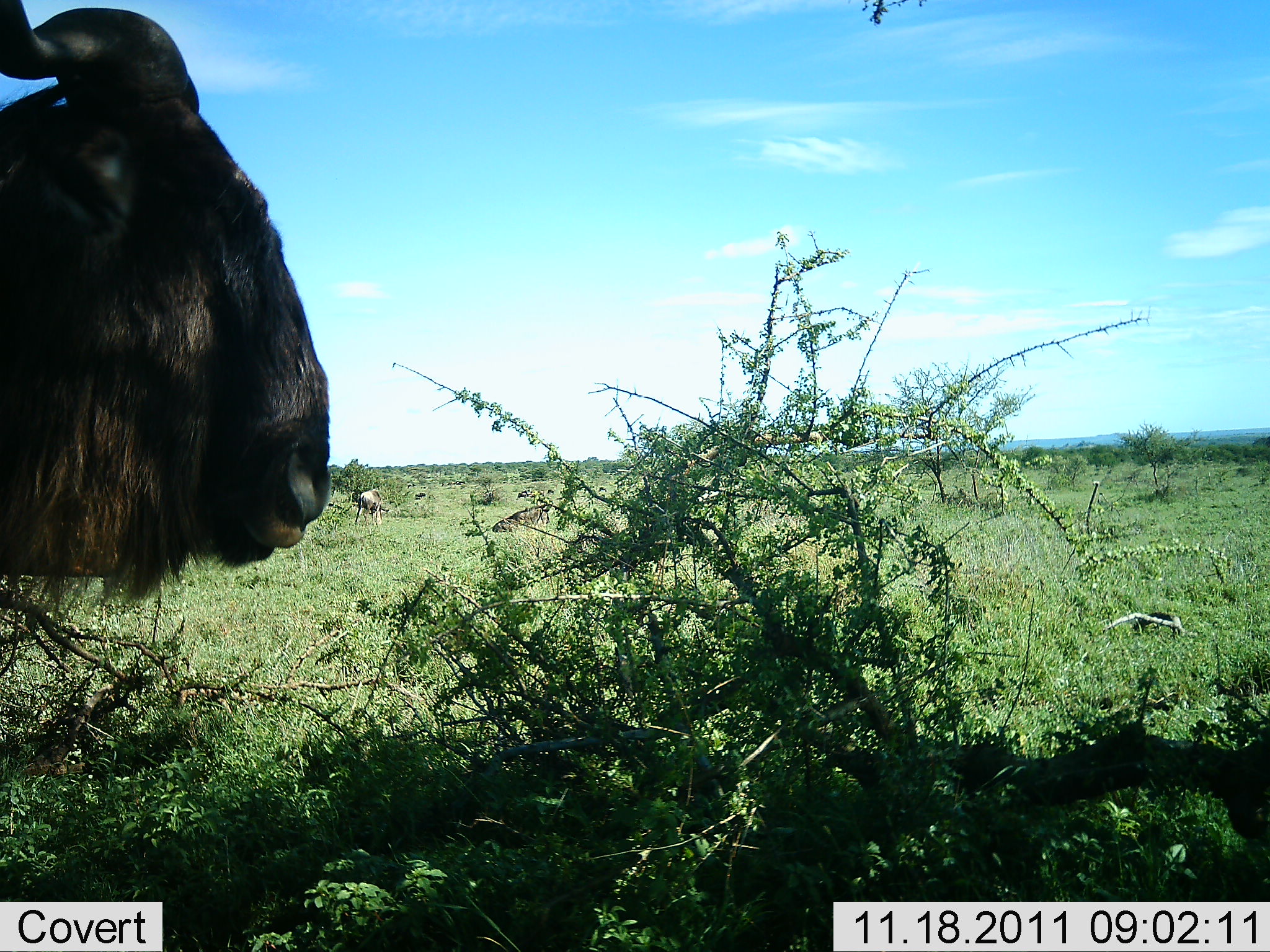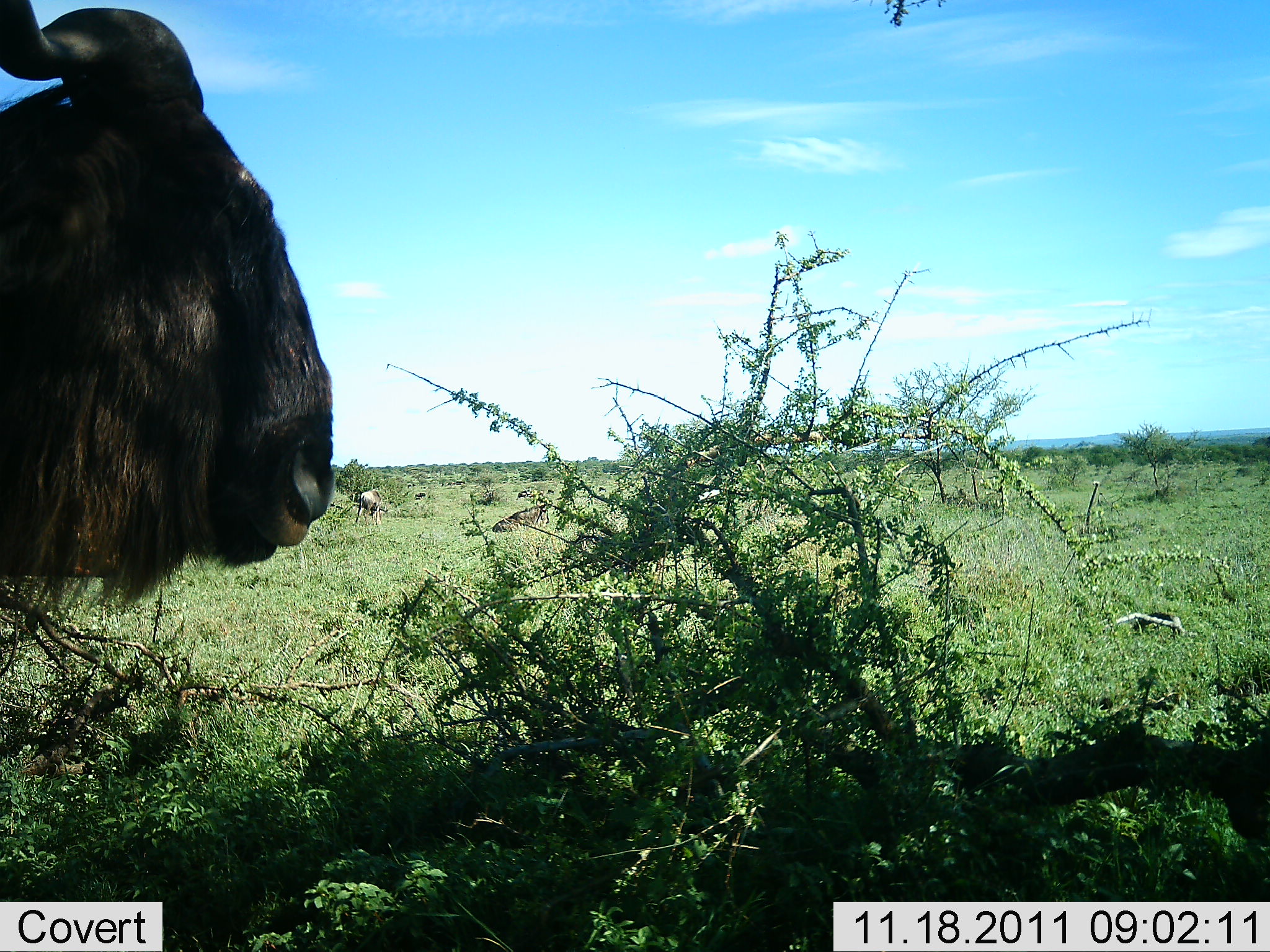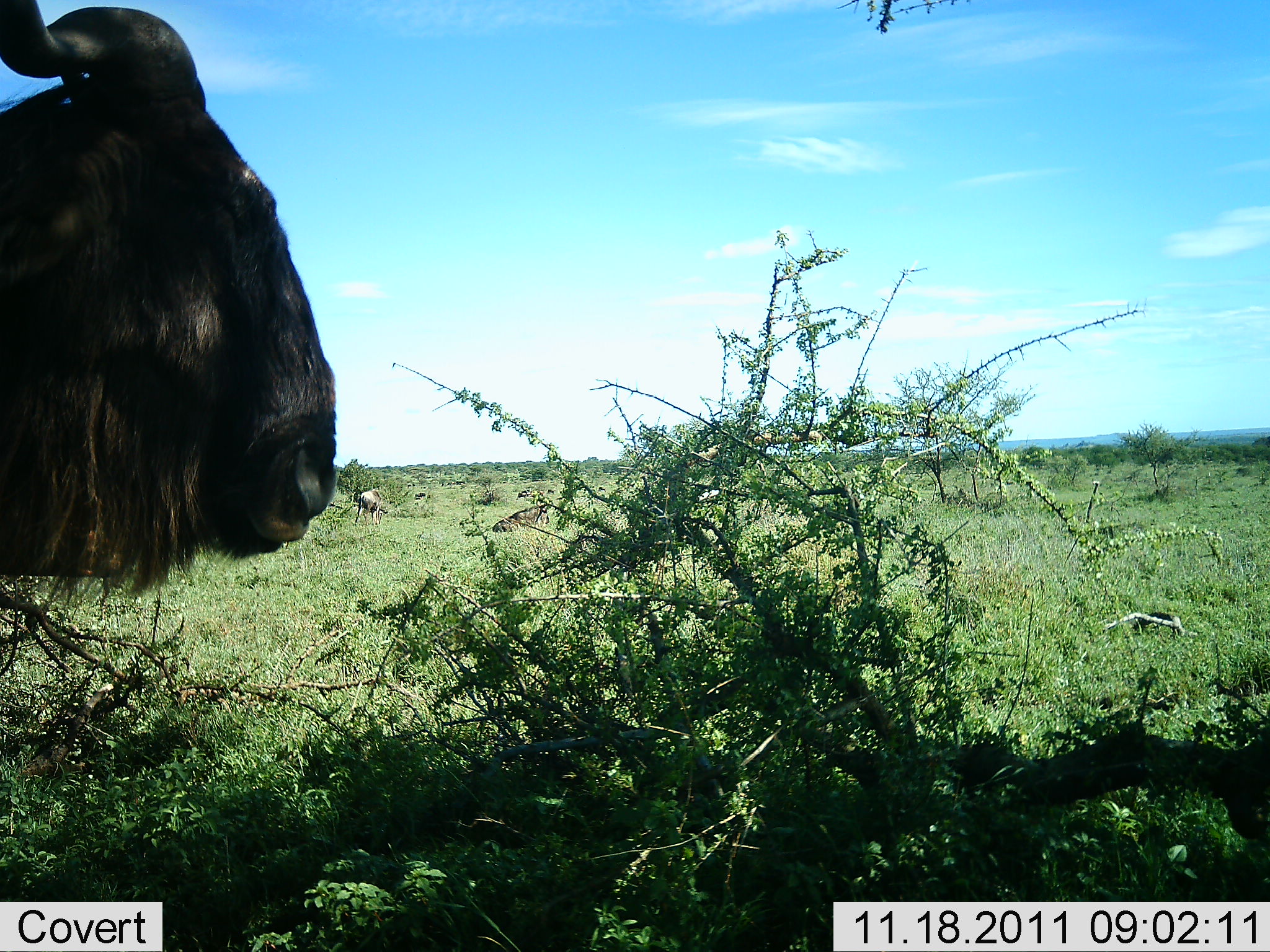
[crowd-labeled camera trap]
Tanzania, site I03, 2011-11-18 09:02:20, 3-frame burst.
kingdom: Animalia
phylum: Chordata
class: Mammalia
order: Artiodactyla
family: Bovidae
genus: Connochaetes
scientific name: Connochaetes taurinus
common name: blue wildebeest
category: wildebeest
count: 2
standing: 92%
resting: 54%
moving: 0%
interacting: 0%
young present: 0%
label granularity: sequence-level